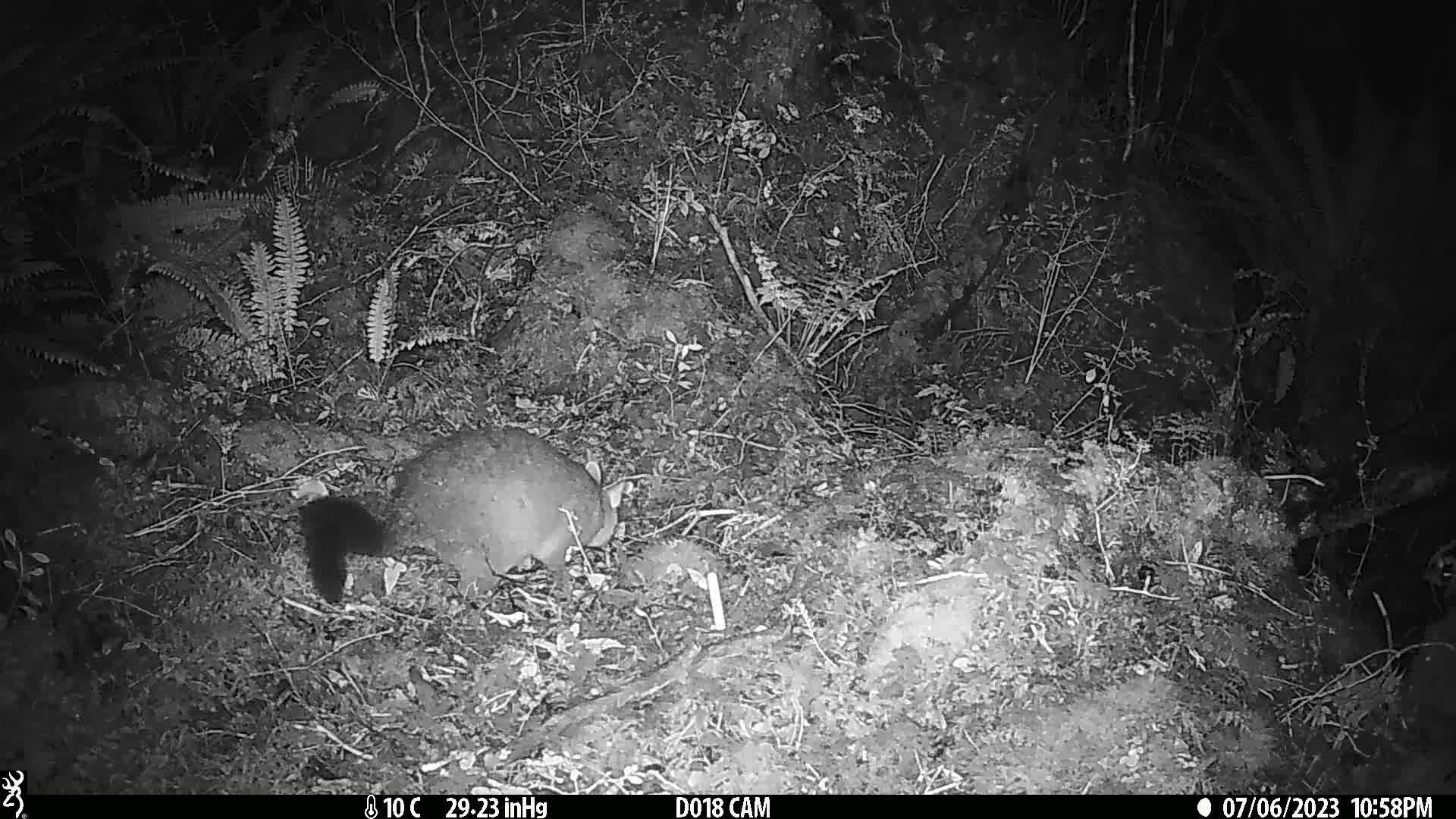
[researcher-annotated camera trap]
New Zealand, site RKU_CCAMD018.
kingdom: Animalia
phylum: Chordata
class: Mammalia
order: Diprotodontia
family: Phalangeridae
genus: Trichosurus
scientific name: Trichosurus vulpecula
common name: common brushtail possum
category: possum